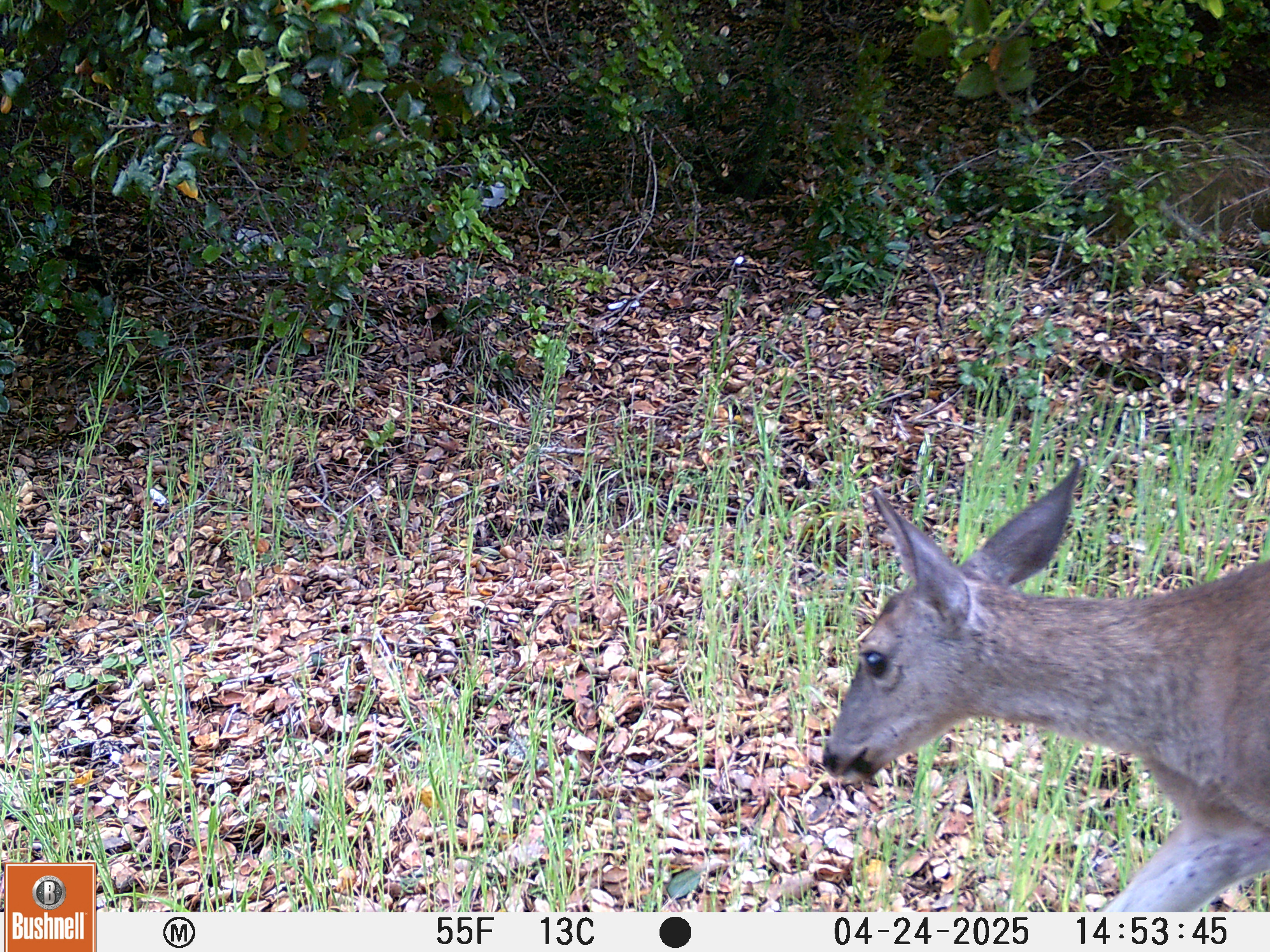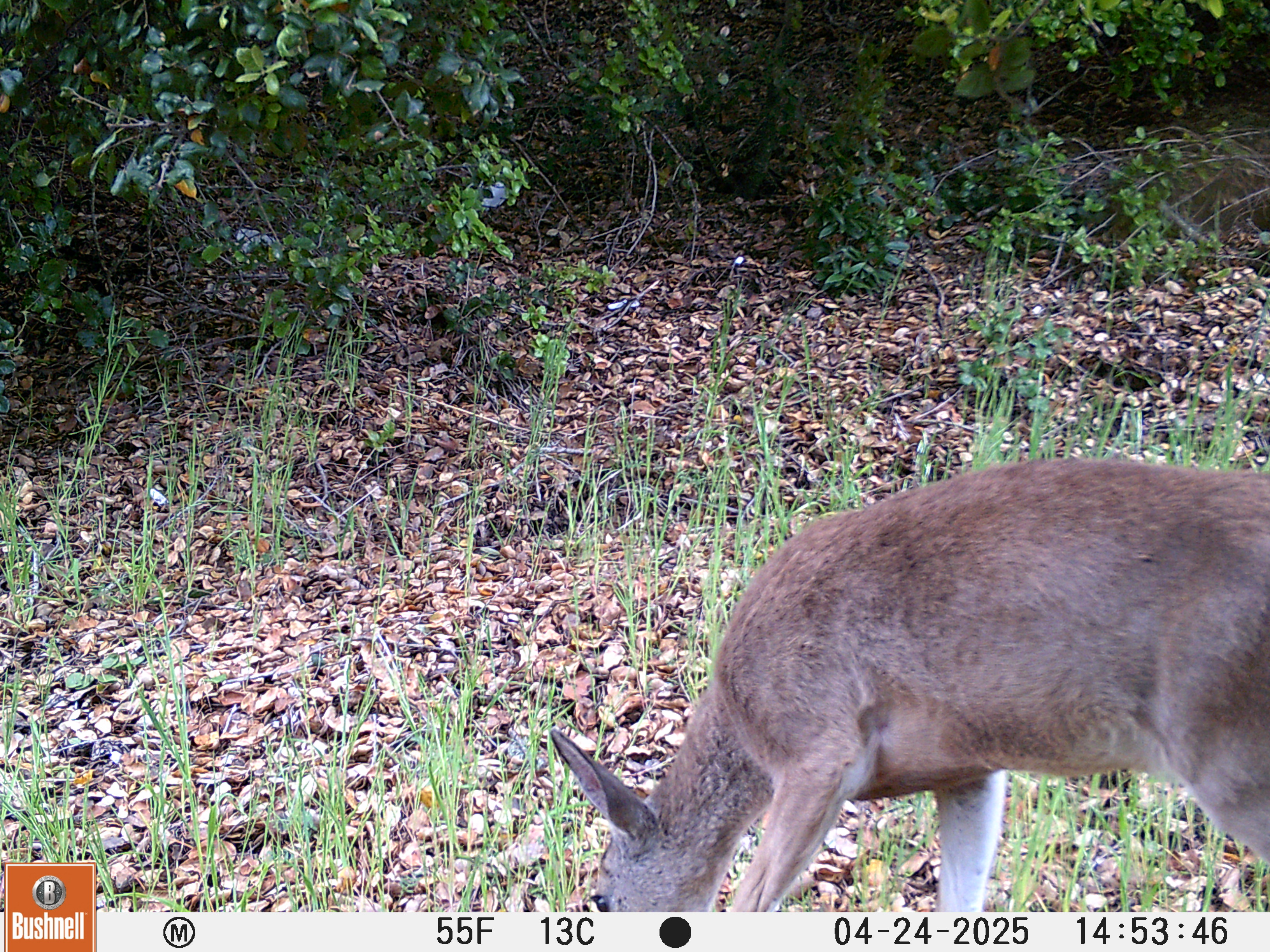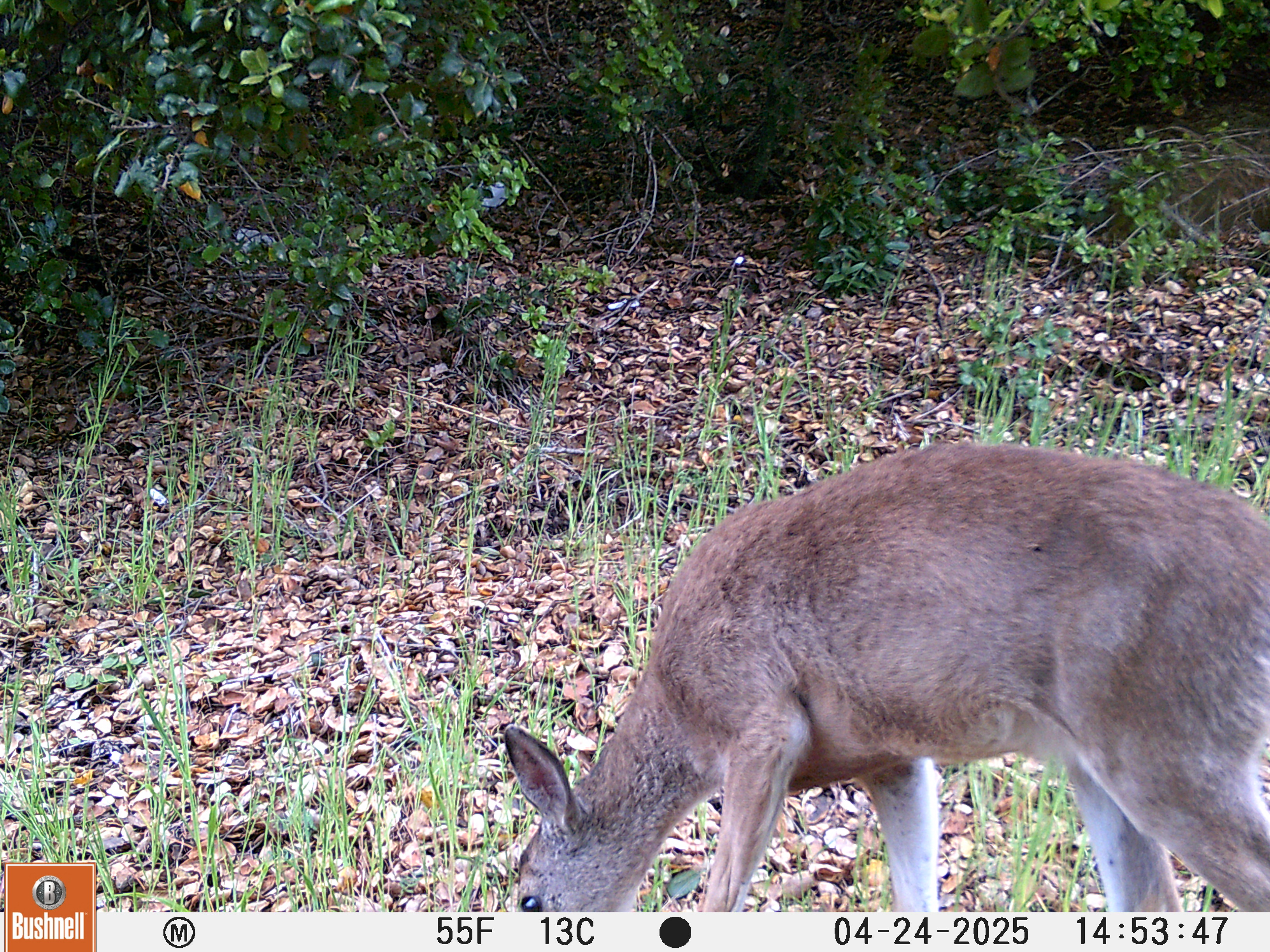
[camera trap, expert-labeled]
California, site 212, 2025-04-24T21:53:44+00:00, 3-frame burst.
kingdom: Animalia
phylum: Chordata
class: Mammalia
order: Artiodactyla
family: Cervidae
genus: Odocoileus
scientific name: Odocoileus hemionus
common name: mule deer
Mule deer (Odocoileus hemionus).